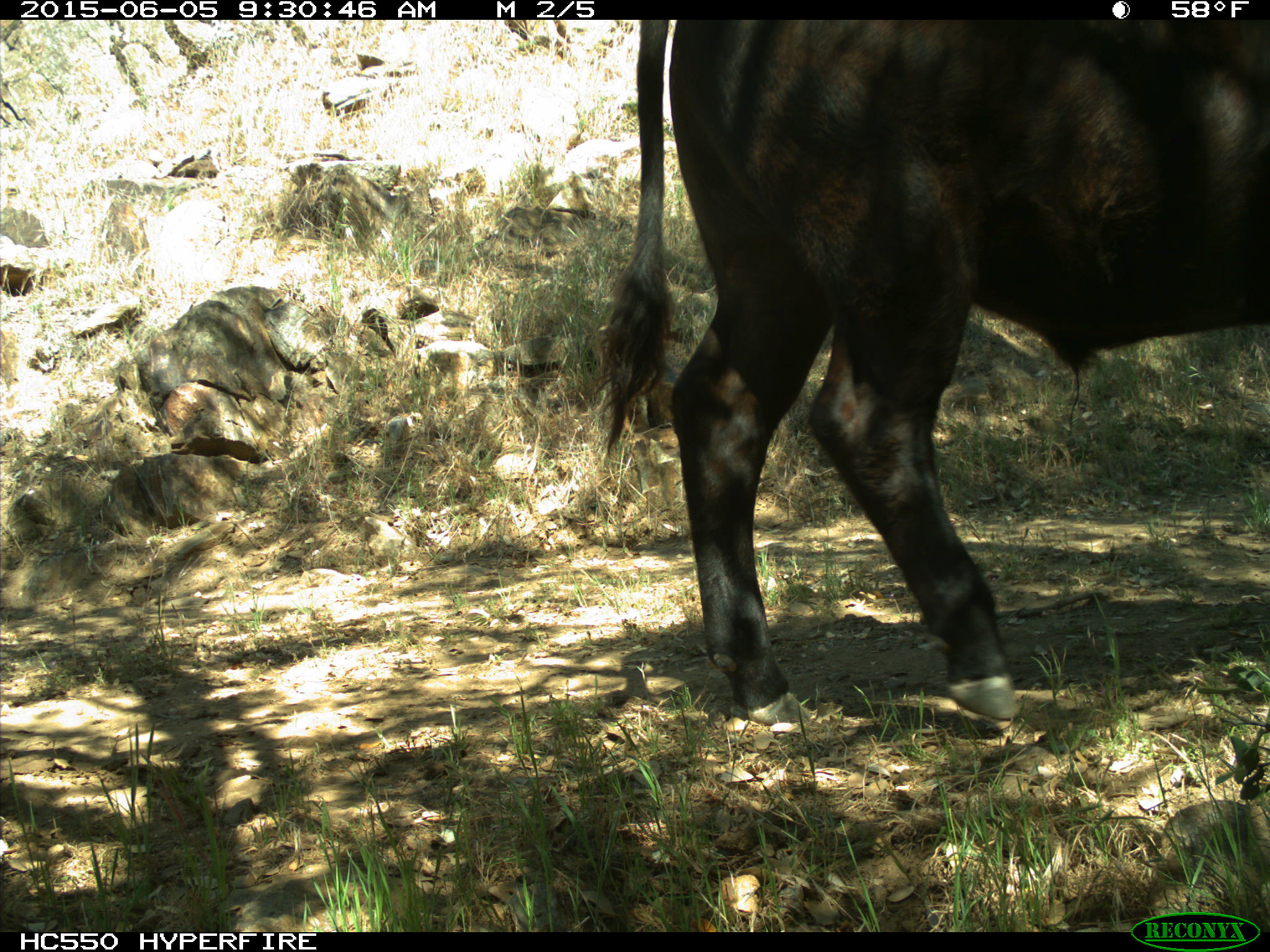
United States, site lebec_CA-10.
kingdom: Animalia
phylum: Chordata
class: Mammalia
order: Artiodactyla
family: Bovidae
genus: Bos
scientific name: Bos taurus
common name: domestic cow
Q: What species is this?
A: Bos taurus (domestic cow).